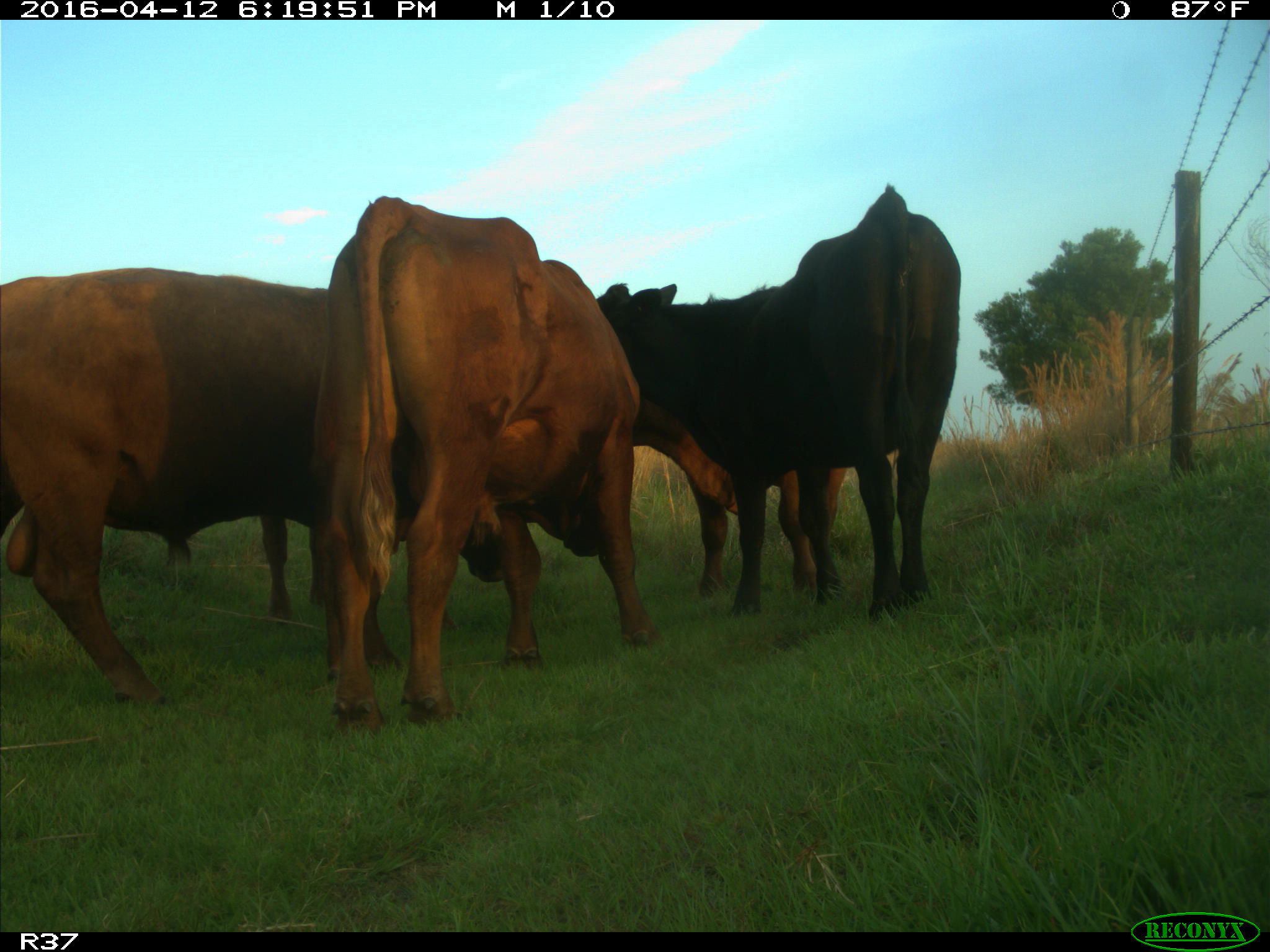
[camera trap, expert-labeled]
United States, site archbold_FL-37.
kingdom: Animalia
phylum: Chordata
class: Mammalia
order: Artiodactyla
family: Bovidae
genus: Bos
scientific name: Bos taurus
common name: domestic cow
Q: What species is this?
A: Bos taurus (domestic cow).